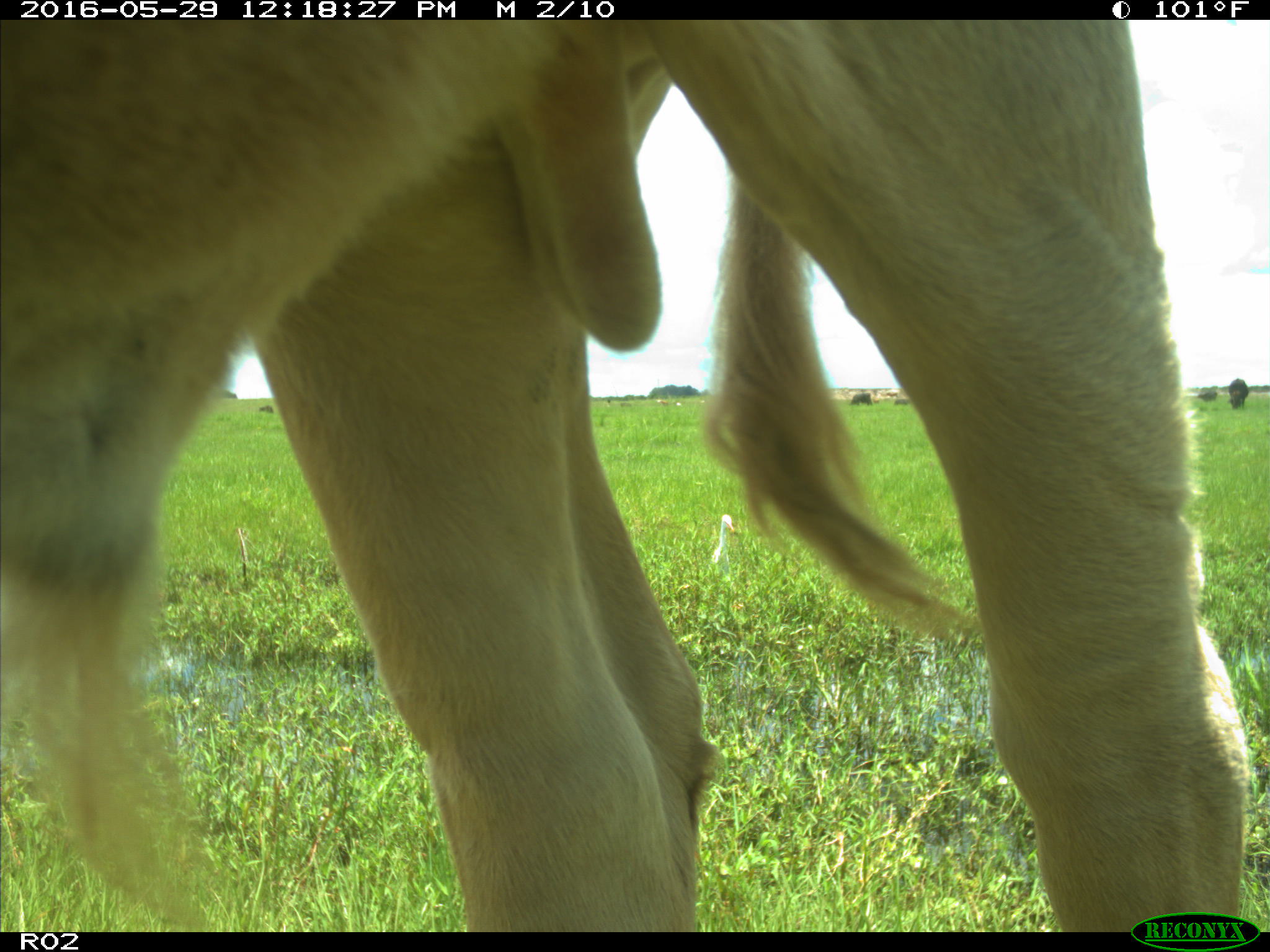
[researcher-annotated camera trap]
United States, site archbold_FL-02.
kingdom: Animalia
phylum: Chordata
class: Mammalia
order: Artiodactyla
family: Bovidae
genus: Bos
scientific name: Bos taurus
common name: domestic cow